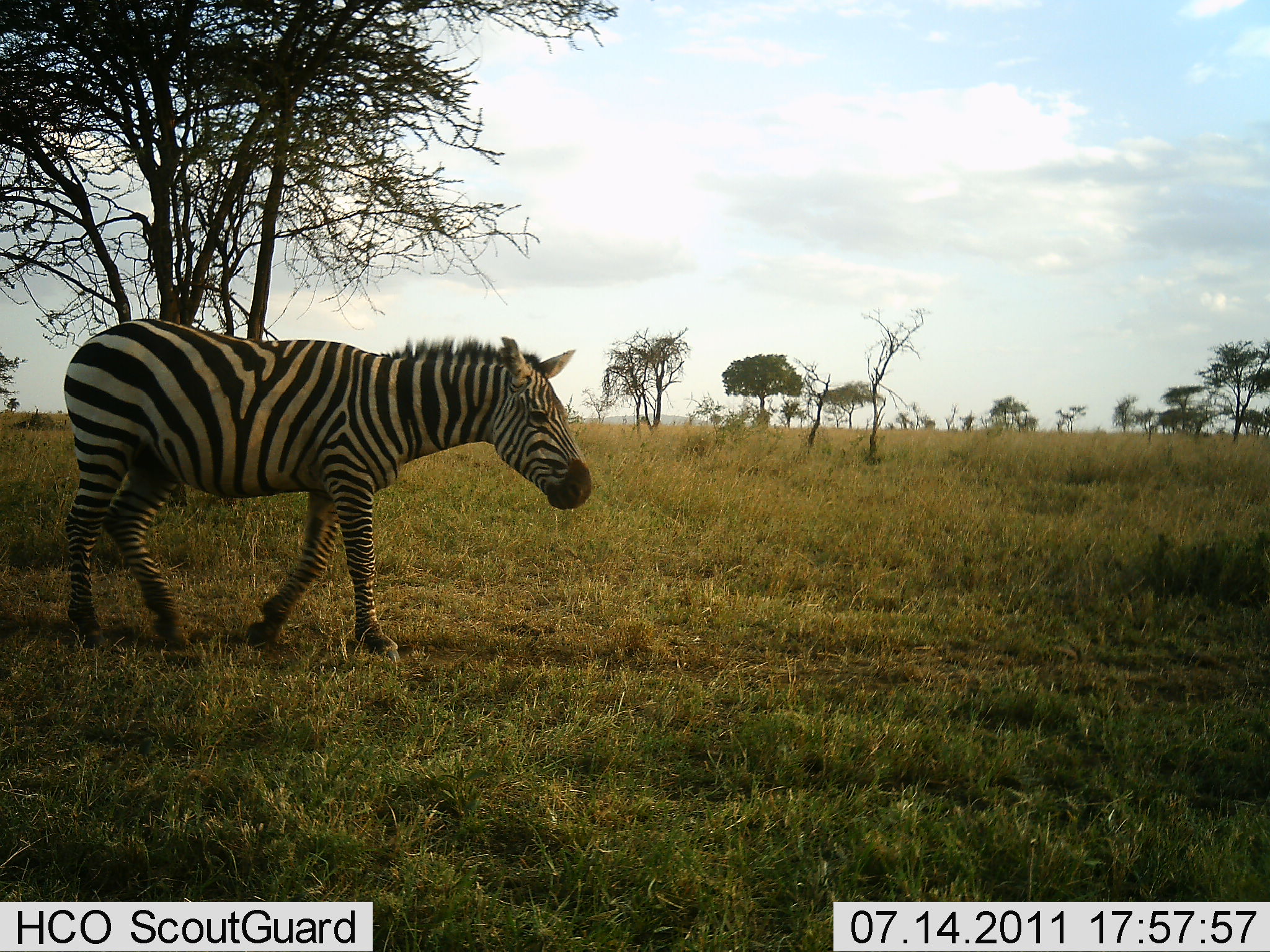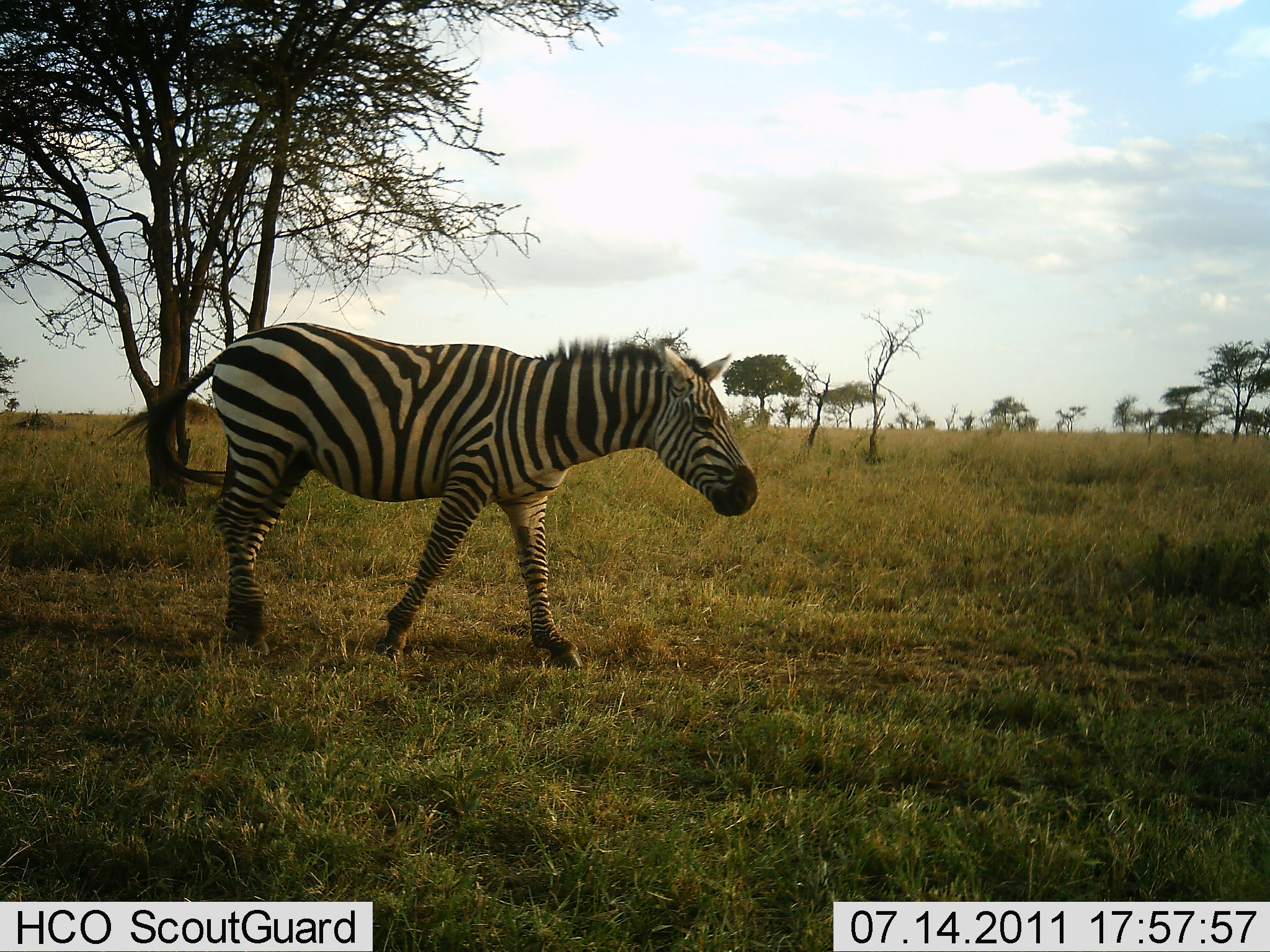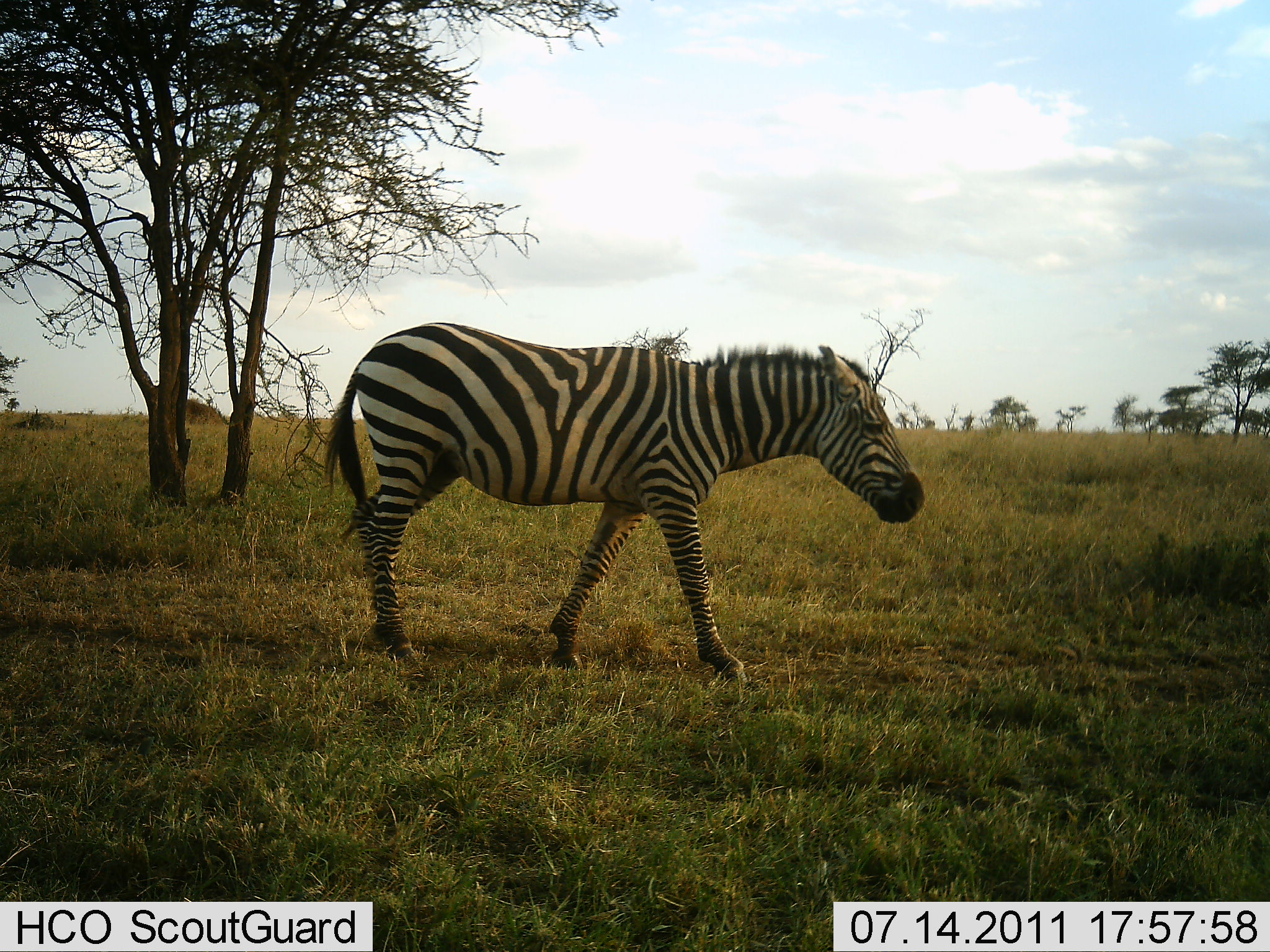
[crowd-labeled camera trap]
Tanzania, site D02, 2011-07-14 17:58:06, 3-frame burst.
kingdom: Animalia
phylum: Chordata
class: Mammalia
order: Perissodactyla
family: Equidae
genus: Equus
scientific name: Equus quagga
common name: plains zebra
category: zebra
Zebra (plains zebra) (Equus quagga), count 1. Behavior (volunteer vote fractions): standing 0%, resting 0%, moving 100%, interacting 0%. Young present (vote fraction): 0%. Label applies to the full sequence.